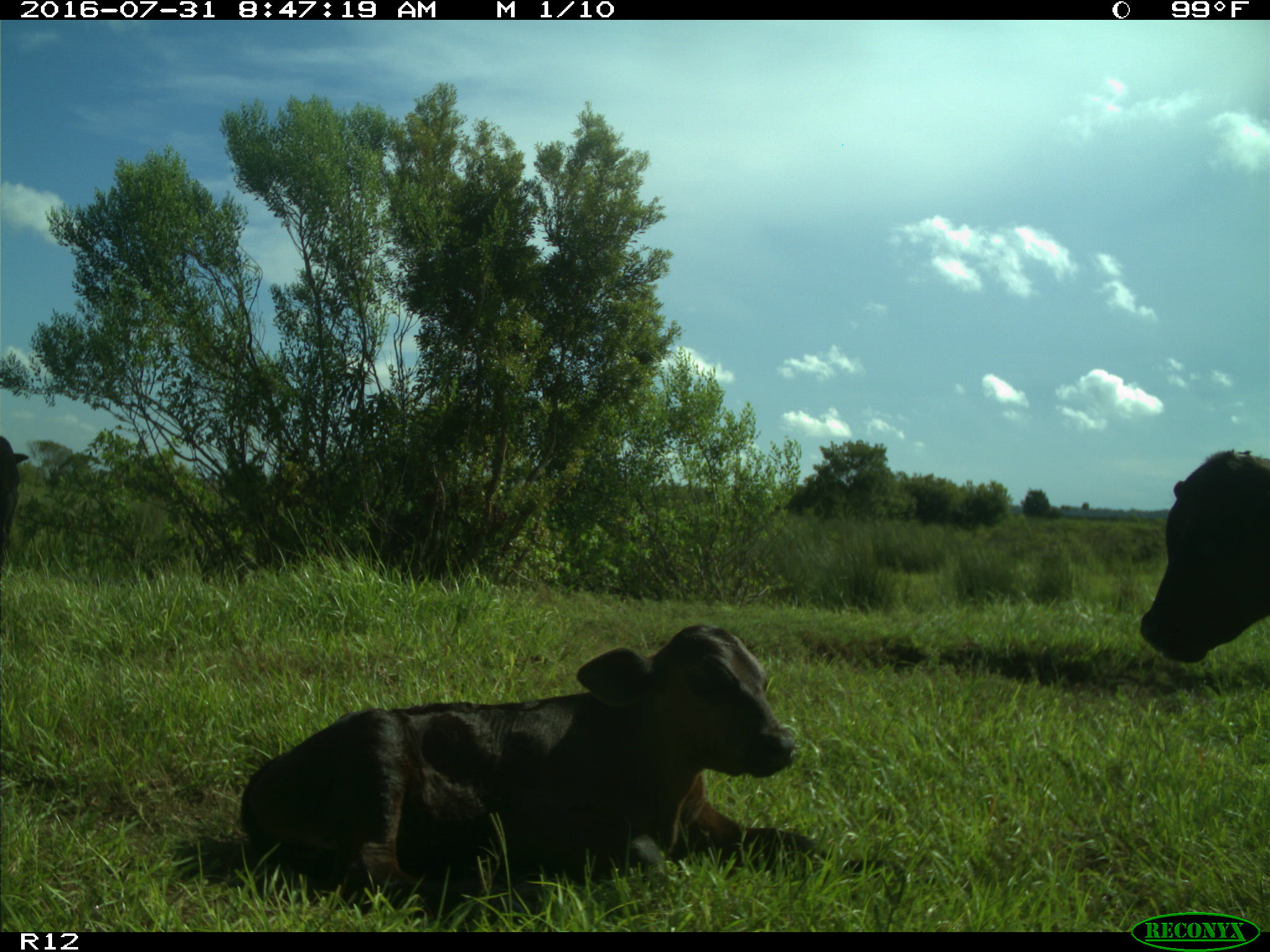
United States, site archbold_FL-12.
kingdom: Animalia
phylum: Chordata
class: Mammalia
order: Artiodactyla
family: Bovidae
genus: Bos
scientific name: Bos taurus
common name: domestic cow